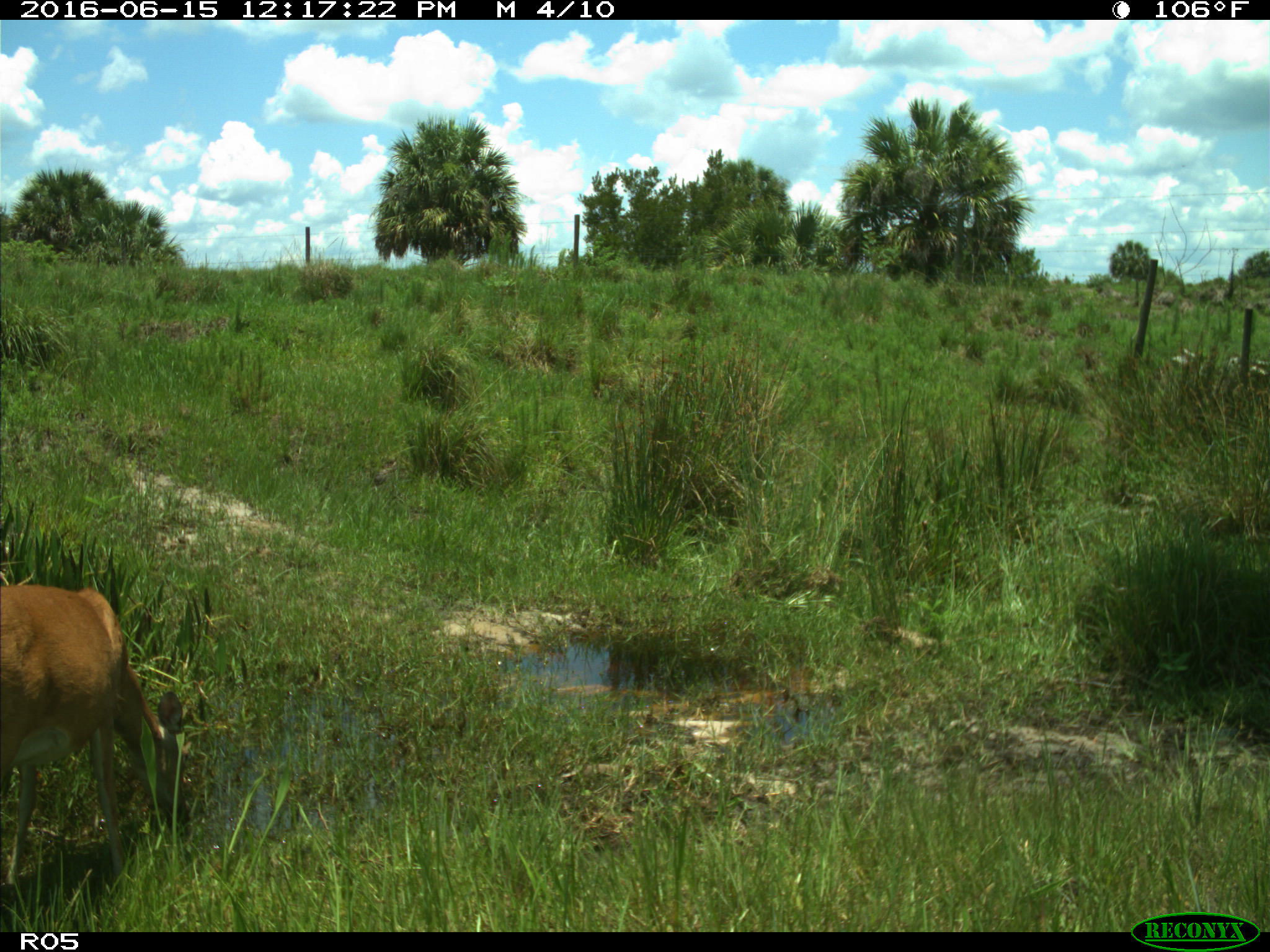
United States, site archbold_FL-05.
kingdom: Animalia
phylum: Chordata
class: Mammalia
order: Artiodactyla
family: Cervidae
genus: Odocoileus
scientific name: Odocoileus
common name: deer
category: unidentified deer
Unidentified deer (deer) (Odocoileus).